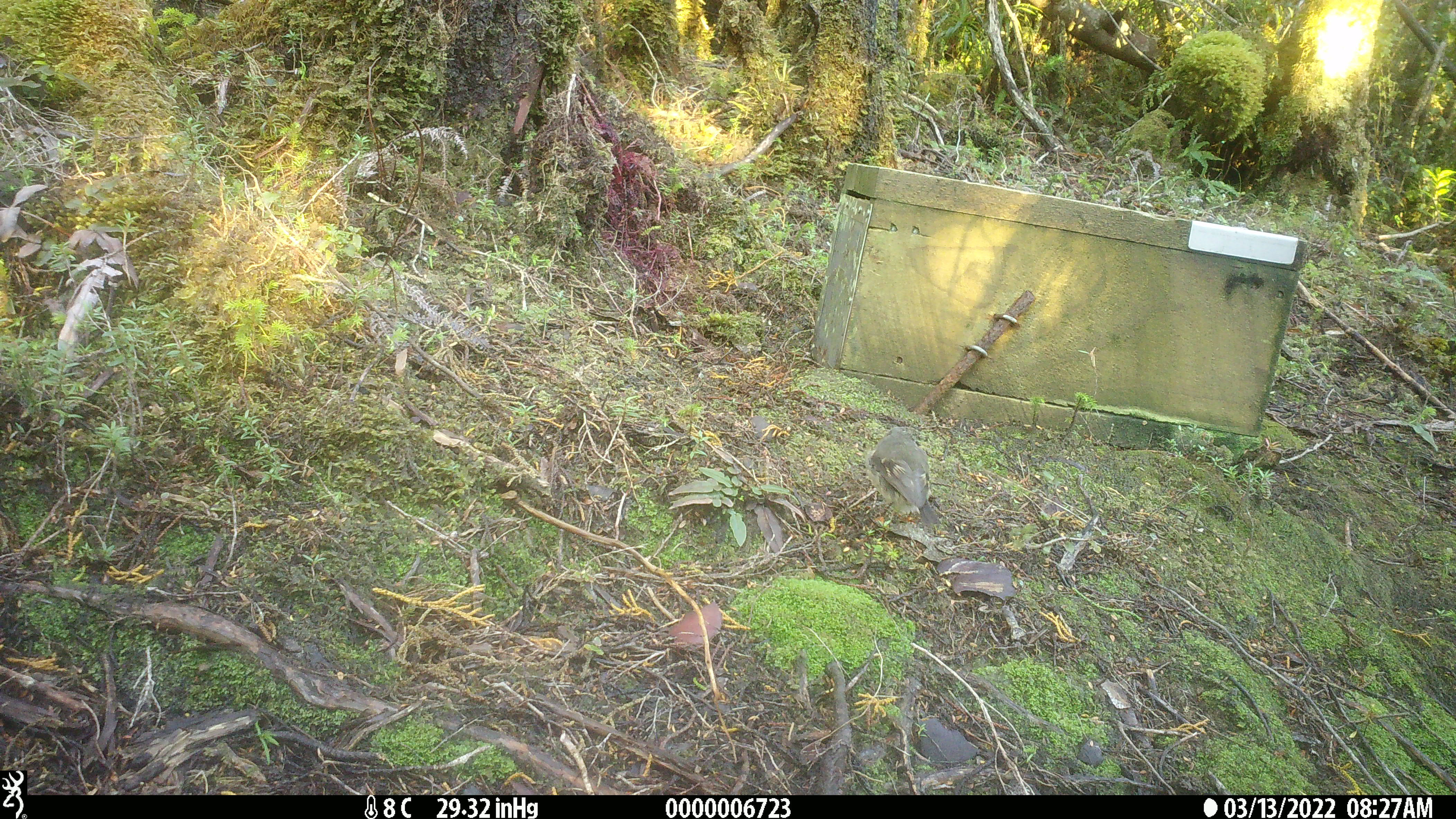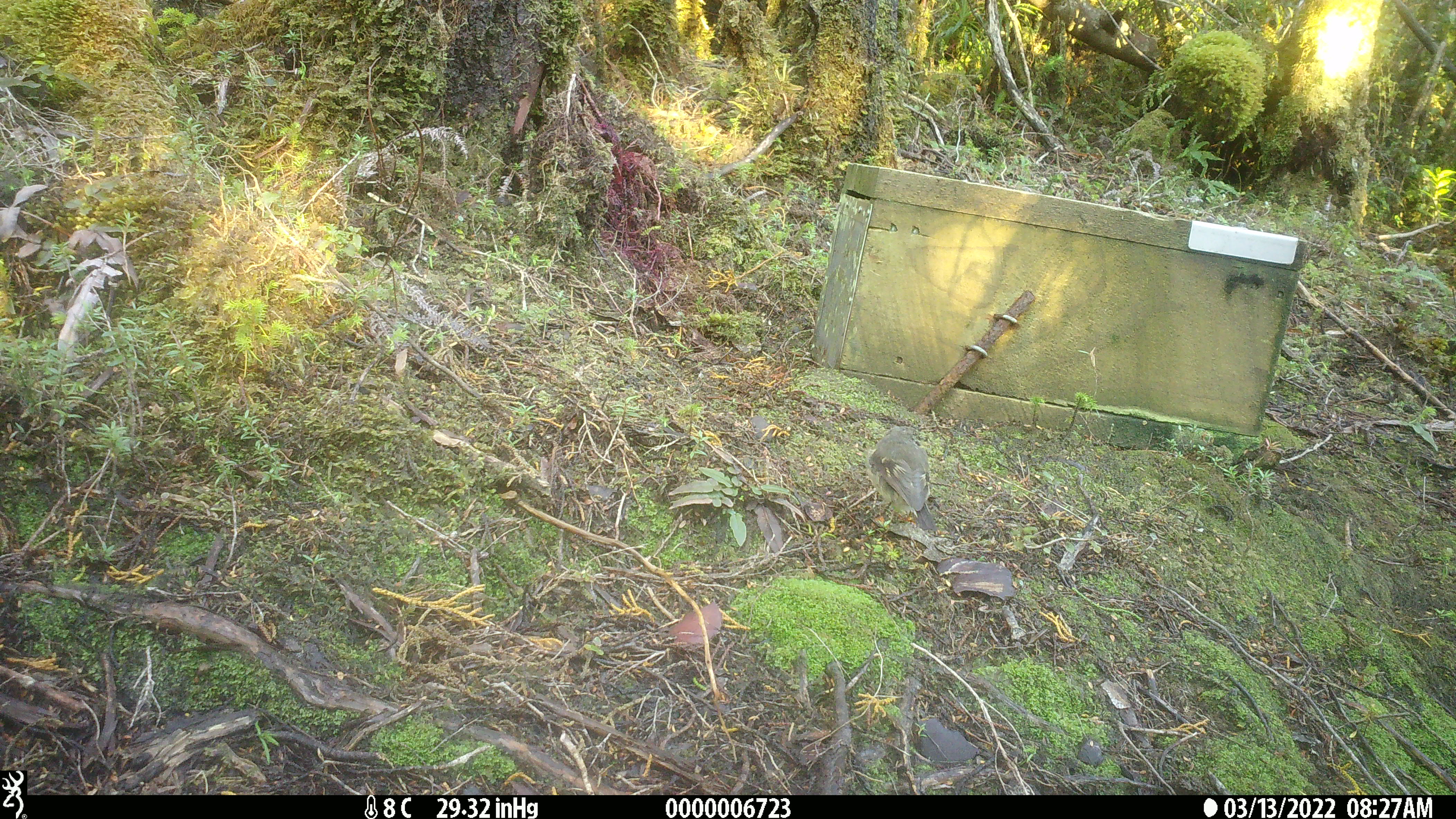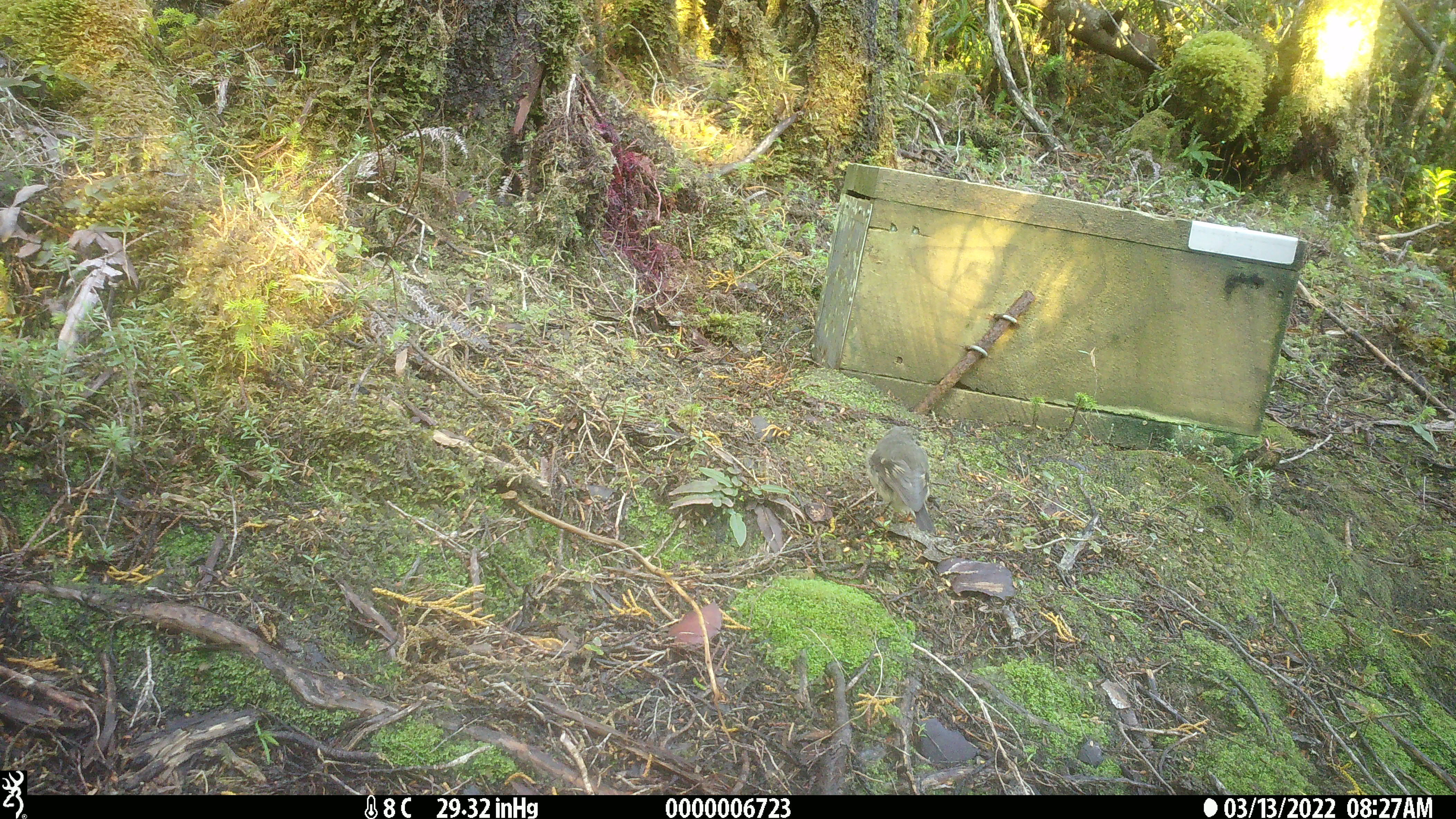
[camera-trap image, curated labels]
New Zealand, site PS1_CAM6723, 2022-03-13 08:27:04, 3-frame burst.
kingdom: Animalia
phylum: Chordata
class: Aves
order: Passeriformes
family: Petroicidae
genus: Petroica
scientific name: Petroica macrocephala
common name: tomtit